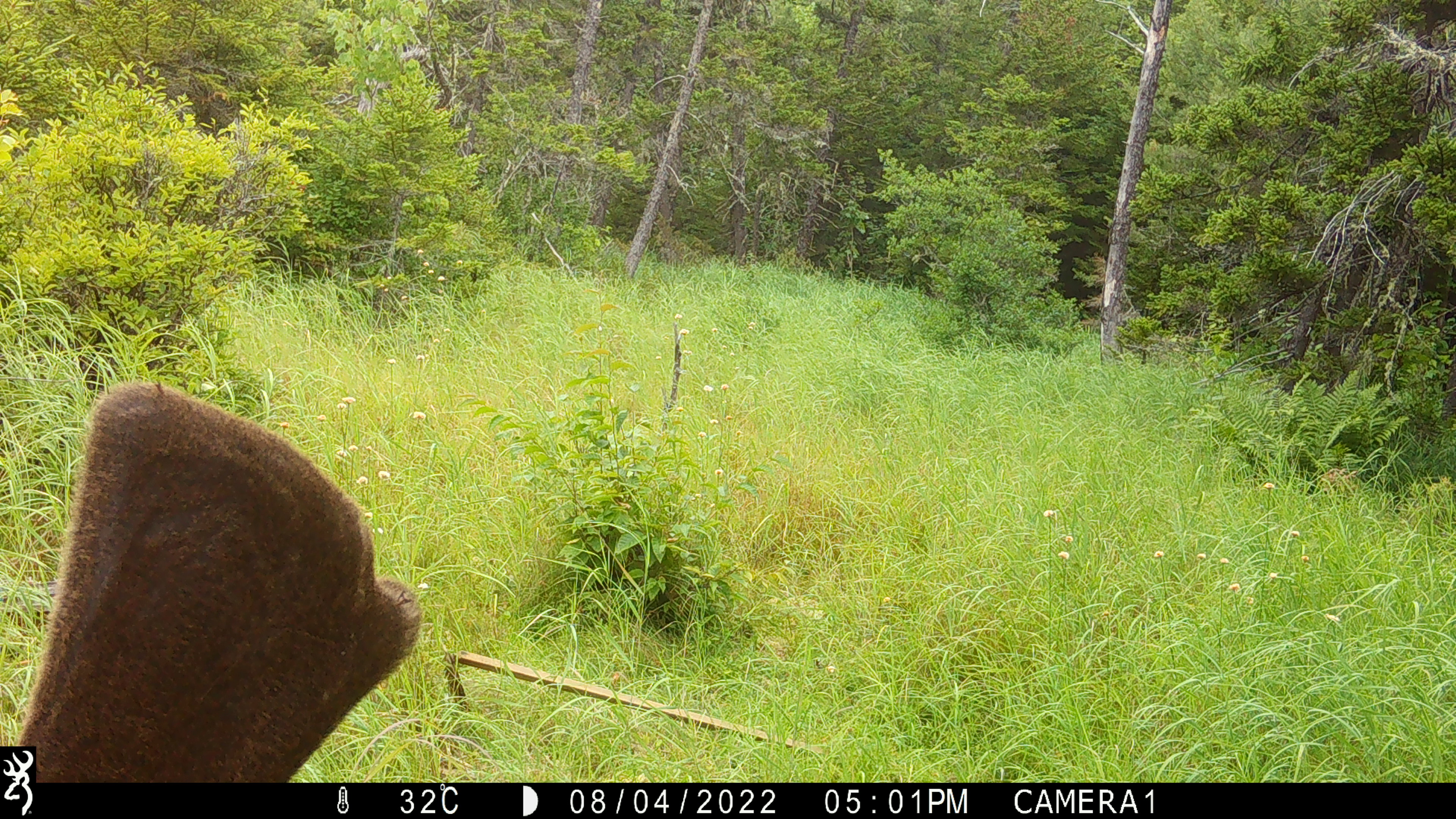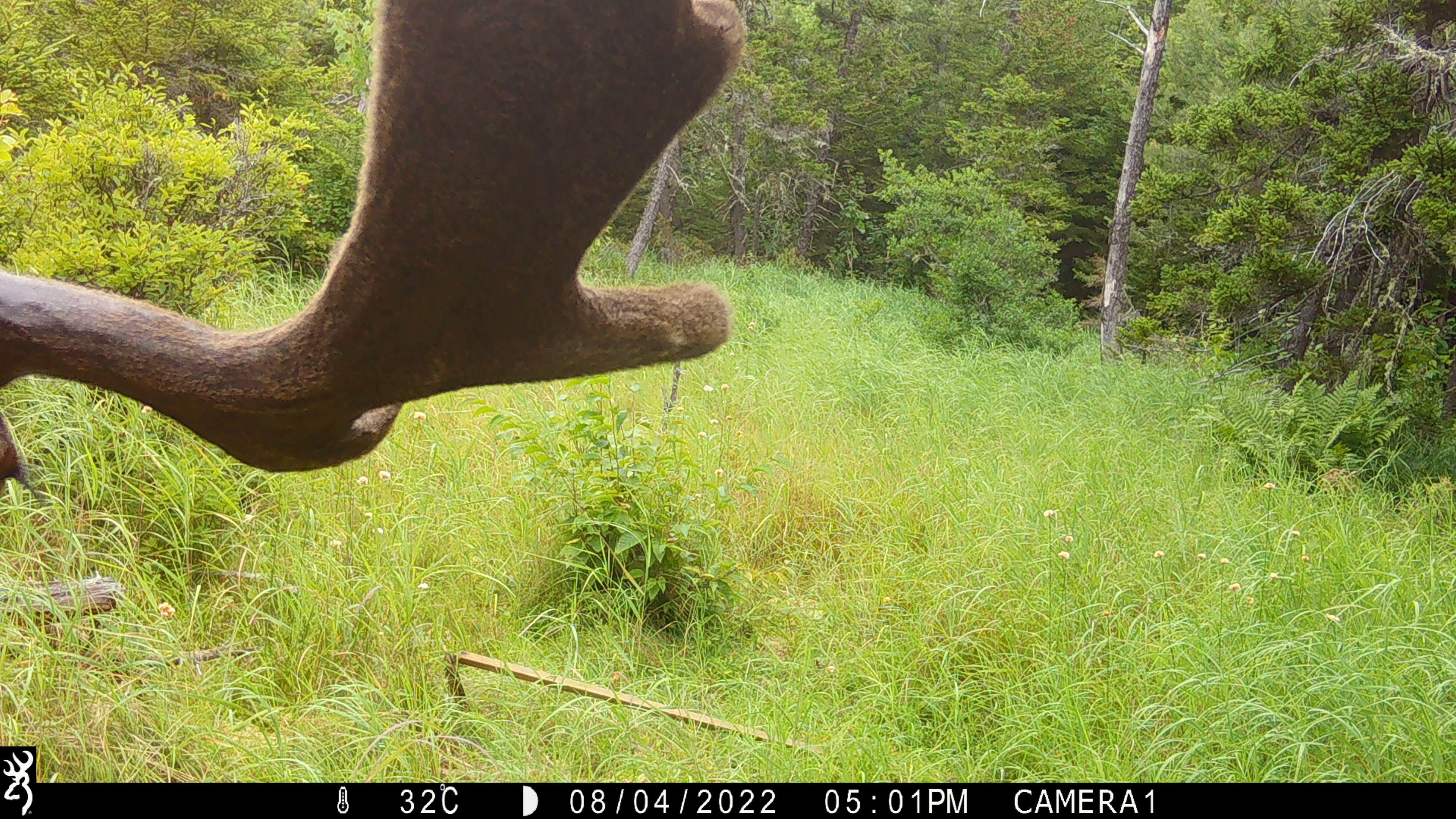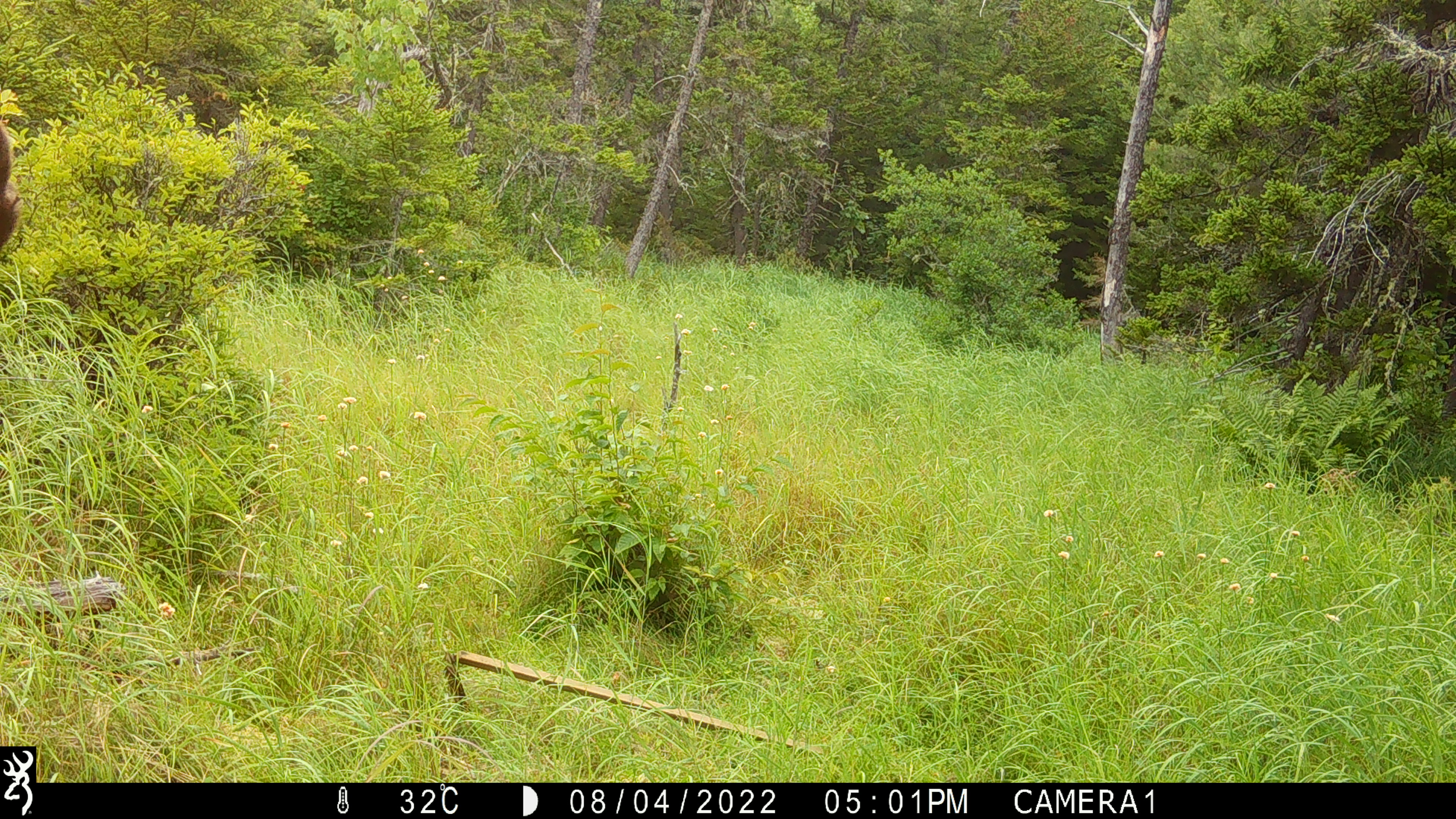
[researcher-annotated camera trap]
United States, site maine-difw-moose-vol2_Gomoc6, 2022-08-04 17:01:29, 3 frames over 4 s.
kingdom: Animalia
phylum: Chordata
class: Mammalia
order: Artiodactyla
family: Cervidae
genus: Alces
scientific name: Alces alces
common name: moose